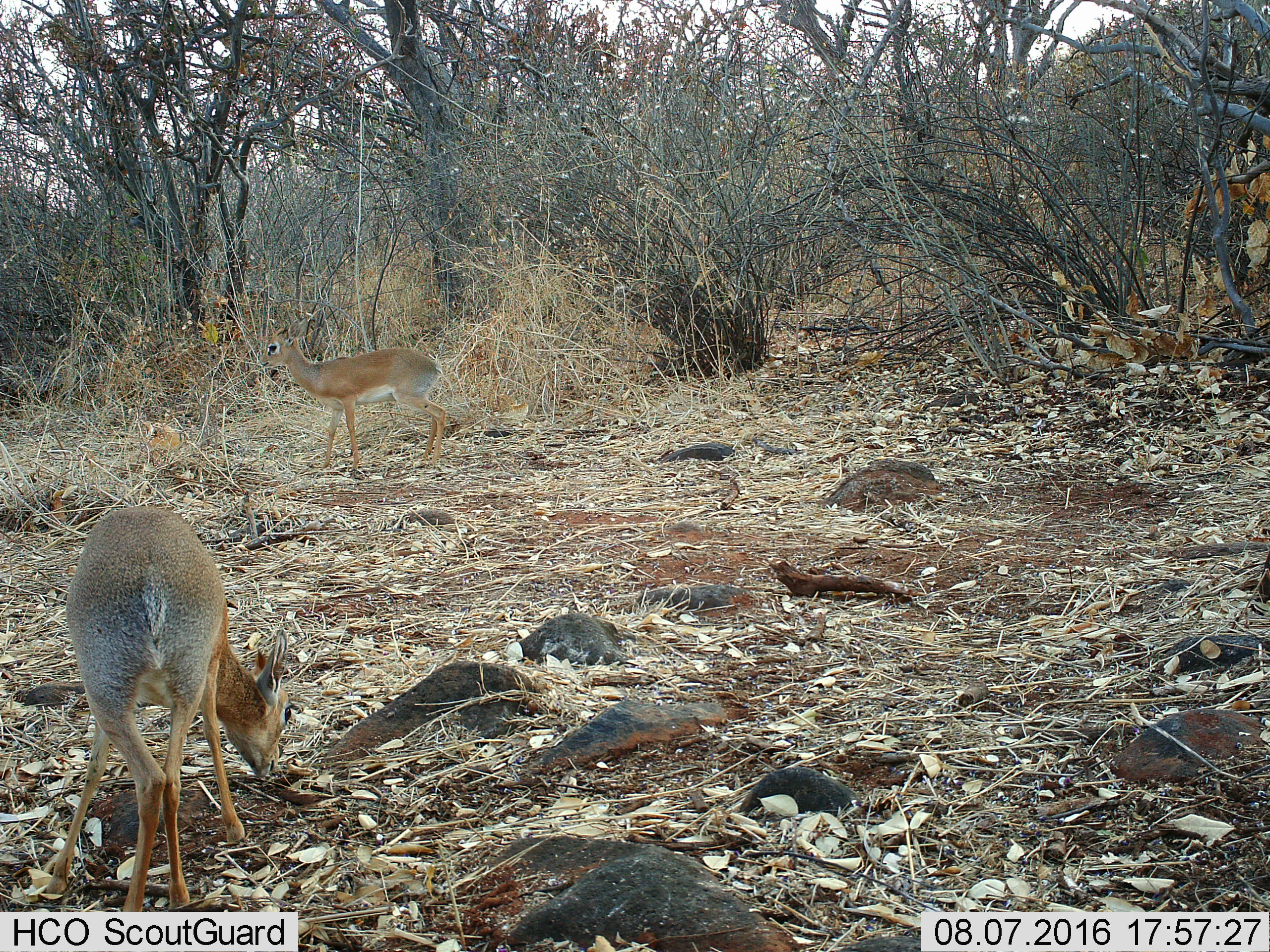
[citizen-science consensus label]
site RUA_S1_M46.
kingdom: Animalia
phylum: Chordata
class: Mammalia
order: Artiodactyla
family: Bovidae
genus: Madoqua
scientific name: Madoqua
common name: dik-dik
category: dikdik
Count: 2.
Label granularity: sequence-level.